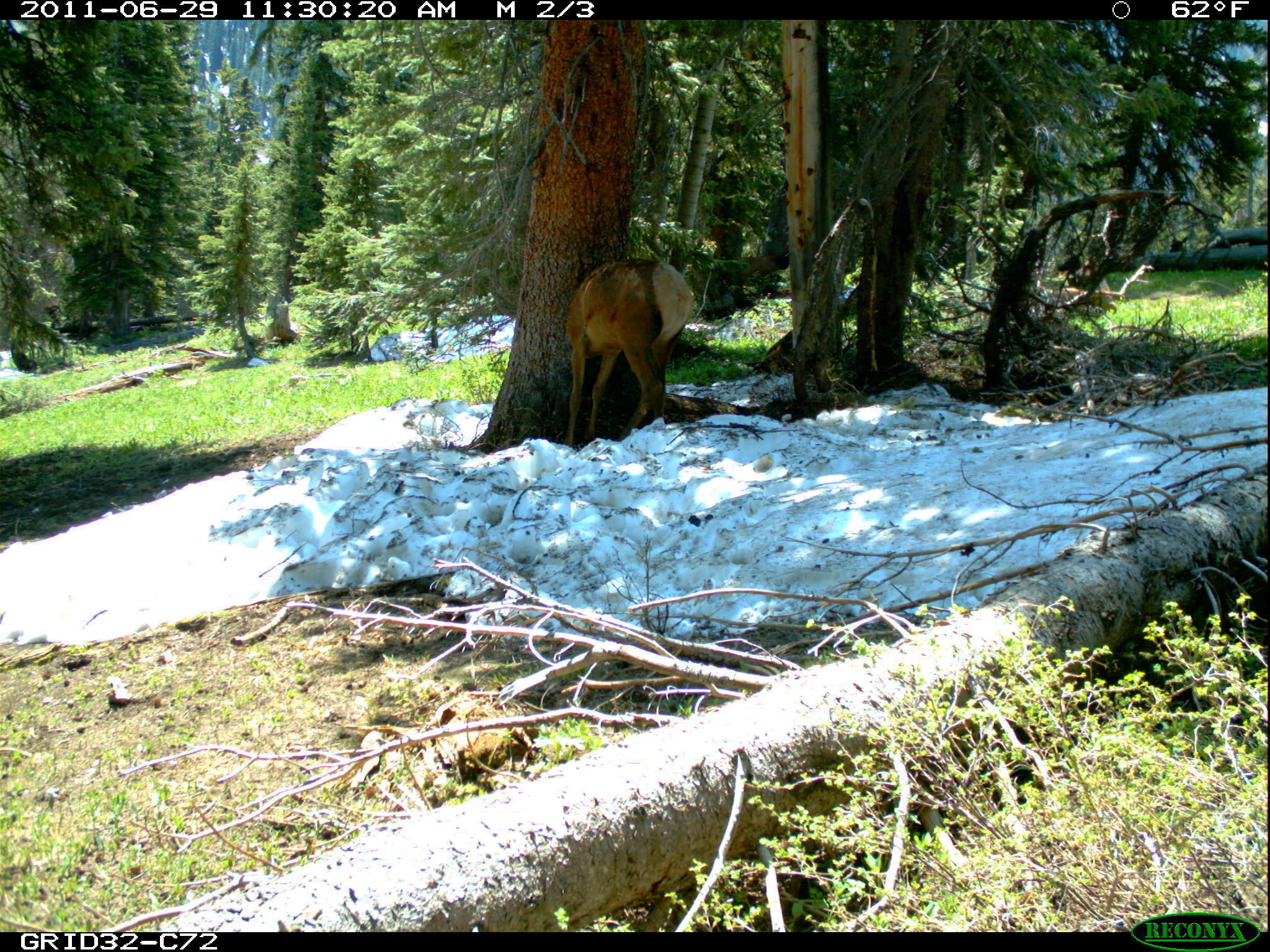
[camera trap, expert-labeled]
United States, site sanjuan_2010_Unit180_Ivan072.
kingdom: Animalia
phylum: Chordata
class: Mammalia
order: Artiodactyla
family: Cervidae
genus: Cervus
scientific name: Cervus elaphus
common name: red deer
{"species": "Cervus elaphus (red deer)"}